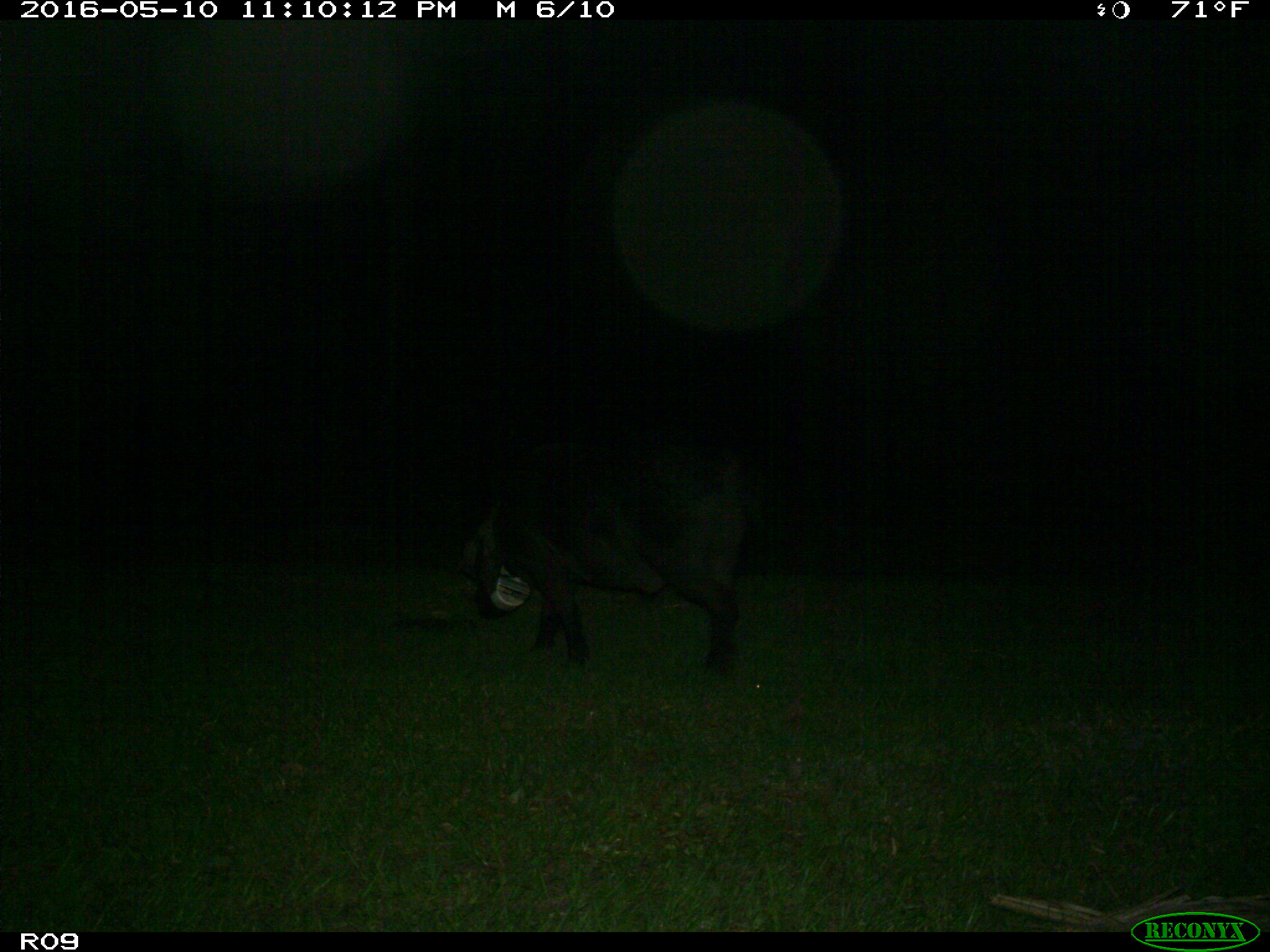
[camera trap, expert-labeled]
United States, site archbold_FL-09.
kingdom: Animalia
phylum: Chordata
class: Mammalia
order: Artiodactyla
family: Suidae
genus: Sus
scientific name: Sus scrofa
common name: wild boar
Sus scrofa (wild boar).